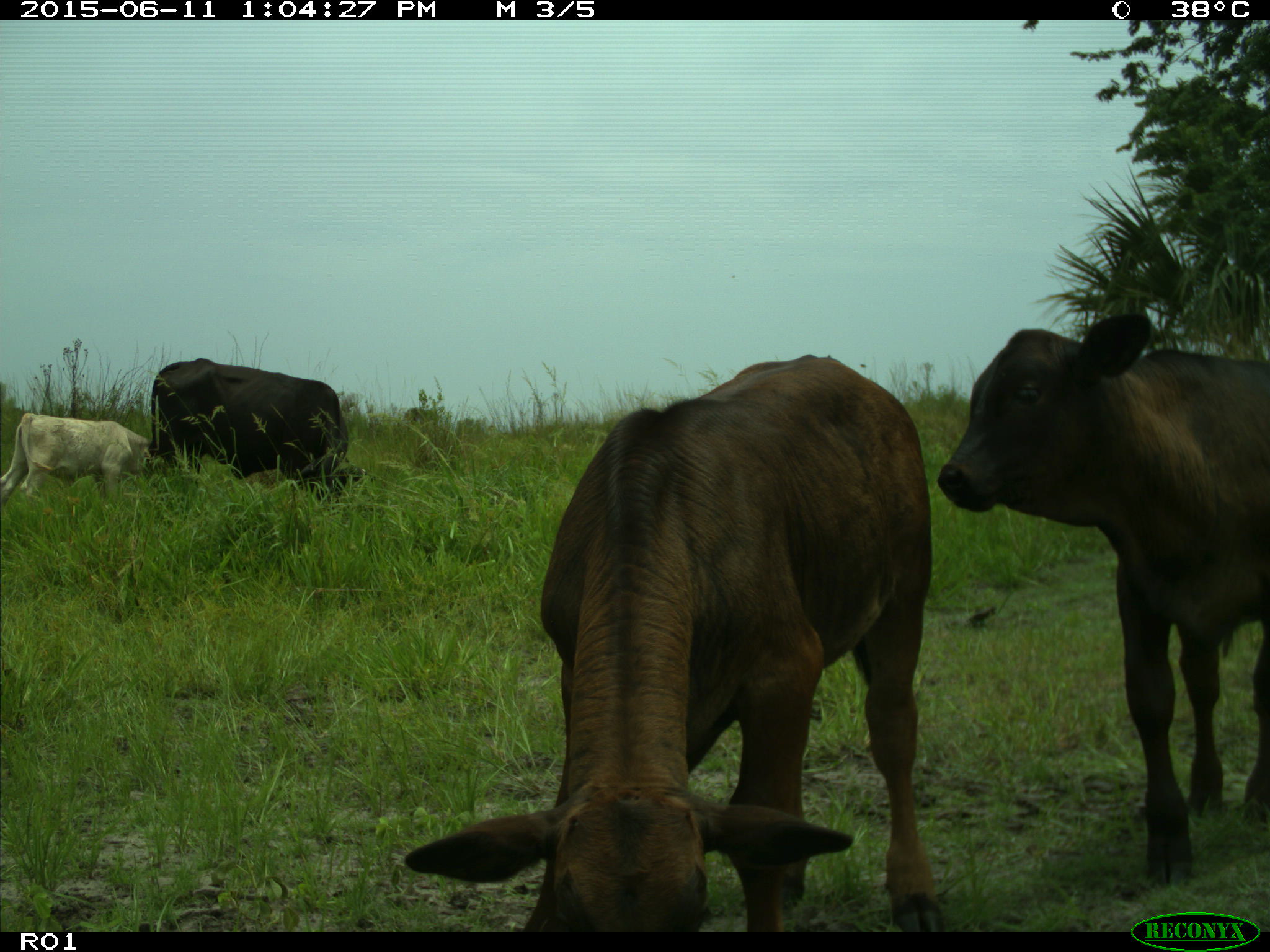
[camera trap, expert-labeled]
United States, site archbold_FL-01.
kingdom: Animalia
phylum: Chordata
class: Mammalia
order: Artiodactyla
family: Bovidae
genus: Bos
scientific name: Bos taurus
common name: domestic cow